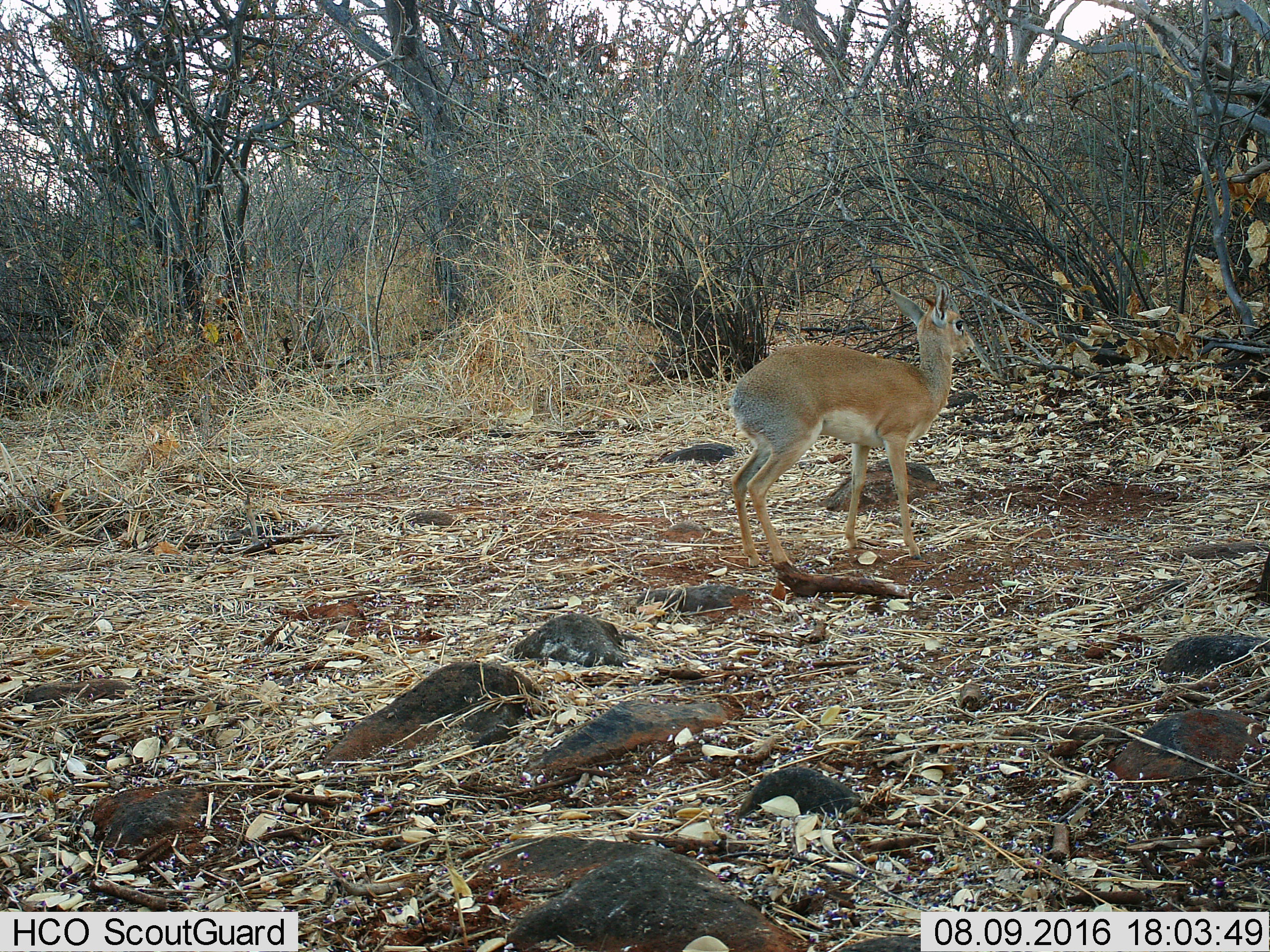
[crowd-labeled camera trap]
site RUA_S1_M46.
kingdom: Animalia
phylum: Chordata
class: Mammalia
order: Artiodactyla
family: Bovidae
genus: Madoqua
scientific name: Madoqua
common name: dik-dik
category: dikdik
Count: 1.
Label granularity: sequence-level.